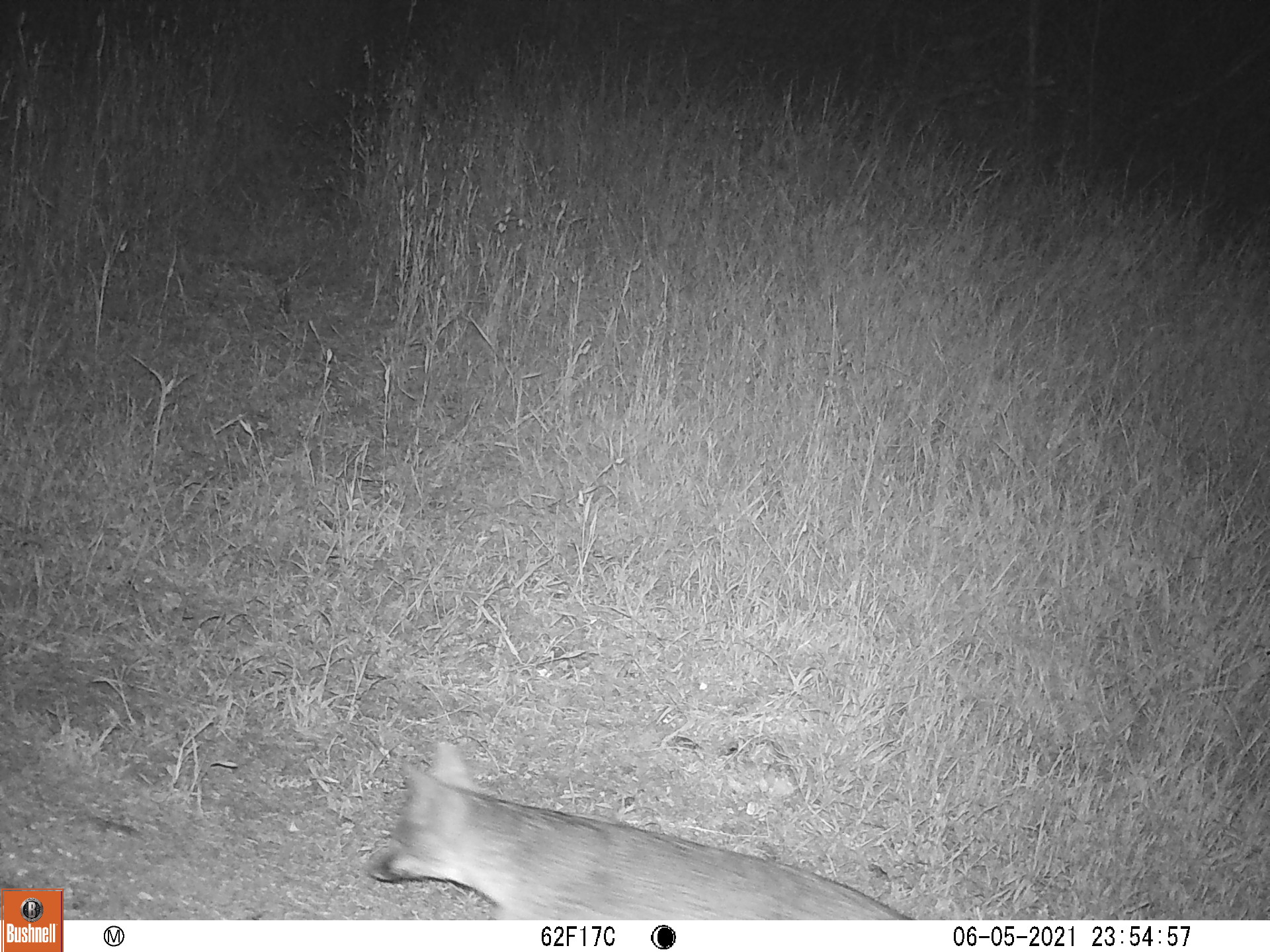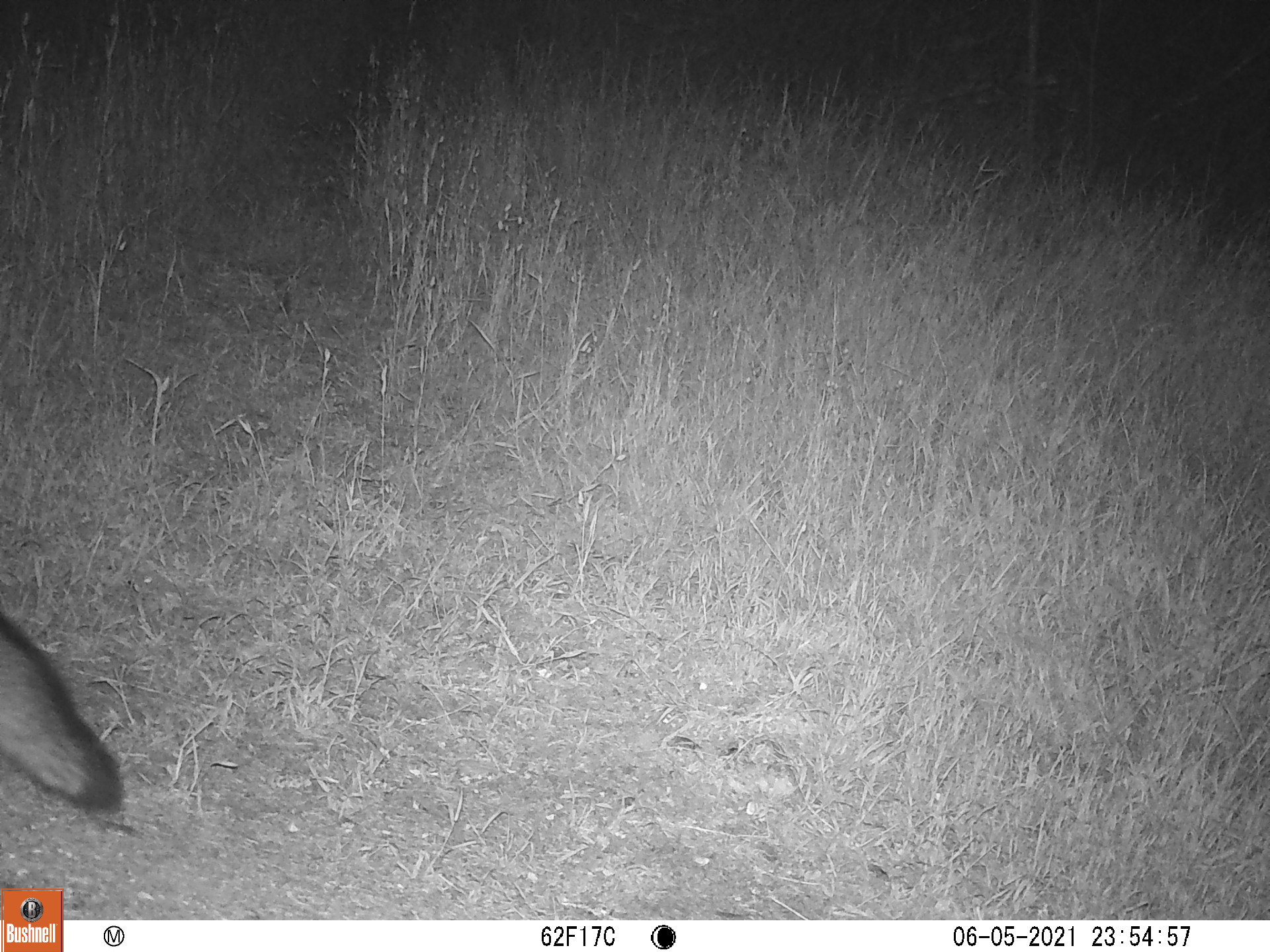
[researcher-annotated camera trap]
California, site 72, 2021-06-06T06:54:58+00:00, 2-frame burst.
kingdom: Animalia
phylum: Chordata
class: Mammalia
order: Carnivora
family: Canidae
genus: Urocyon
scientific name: Urocyon cinereoargenteus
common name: gray fox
Gray fox (Urocyon cinereoargenteus).